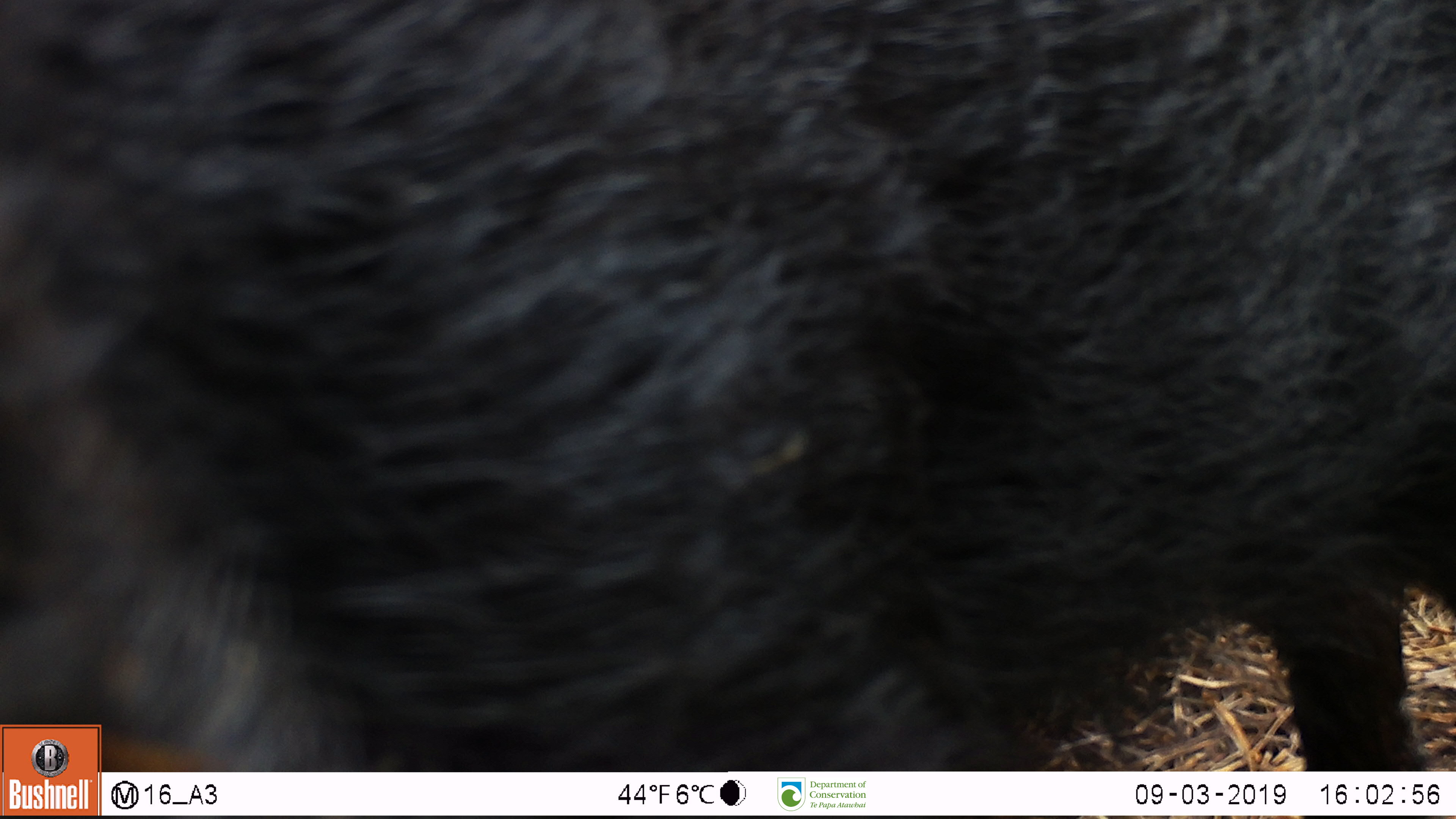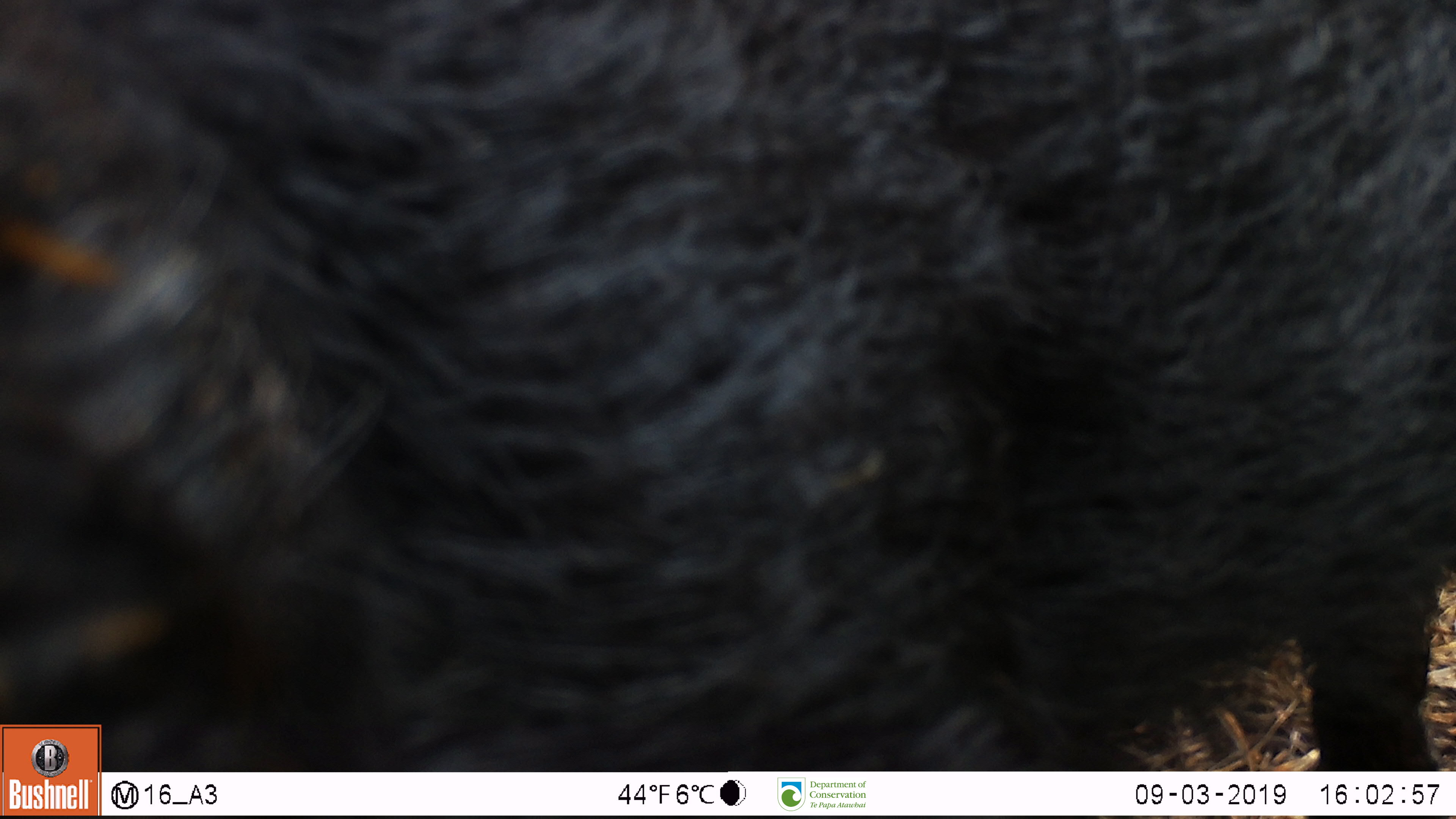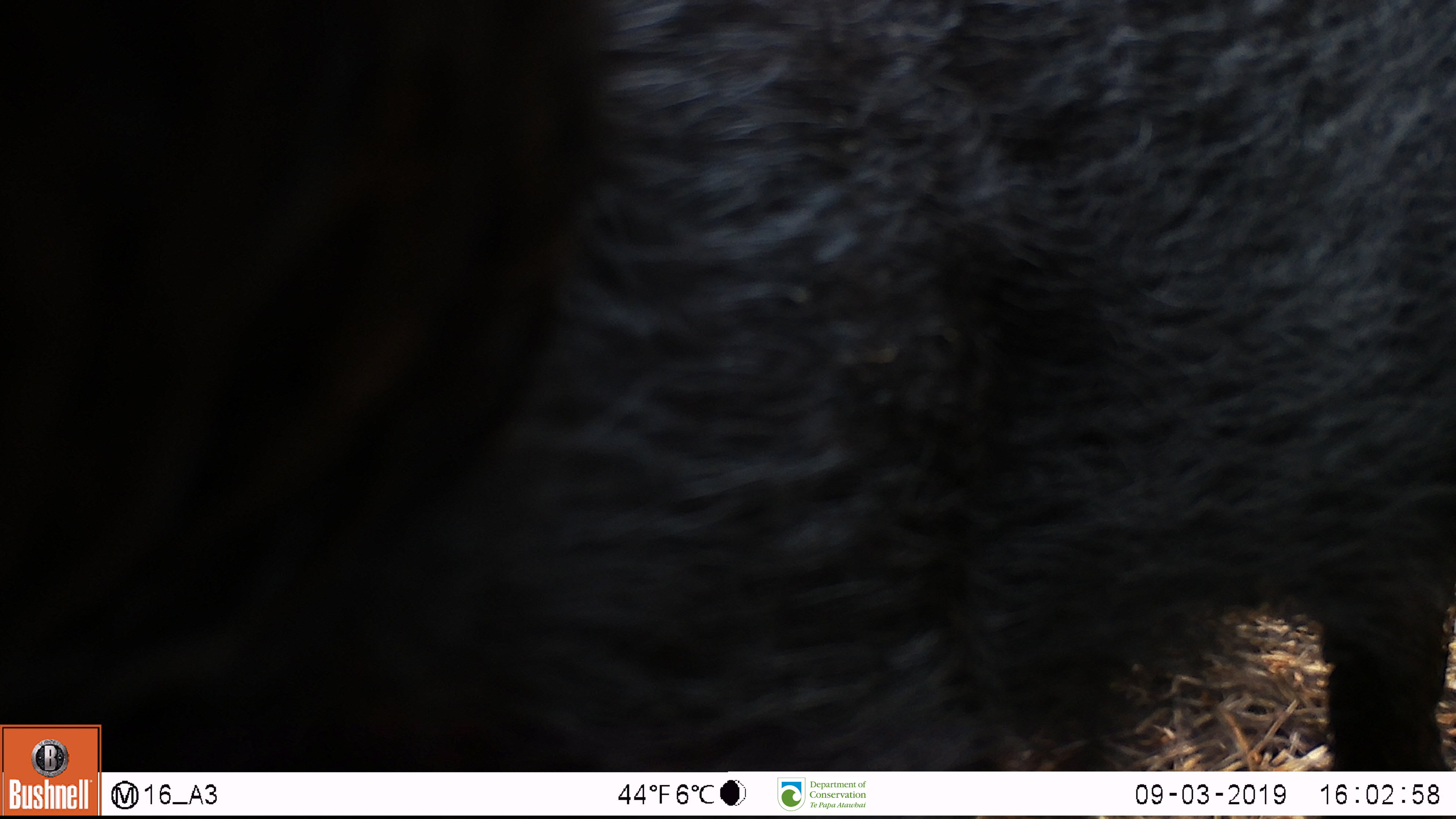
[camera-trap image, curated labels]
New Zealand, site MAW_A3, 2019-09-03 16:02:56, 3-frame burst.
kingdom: Animalia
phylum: Chordata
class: Mammalia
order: Artiodactyla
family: Suidae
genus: Sus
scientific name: Sus scrofa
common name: pig